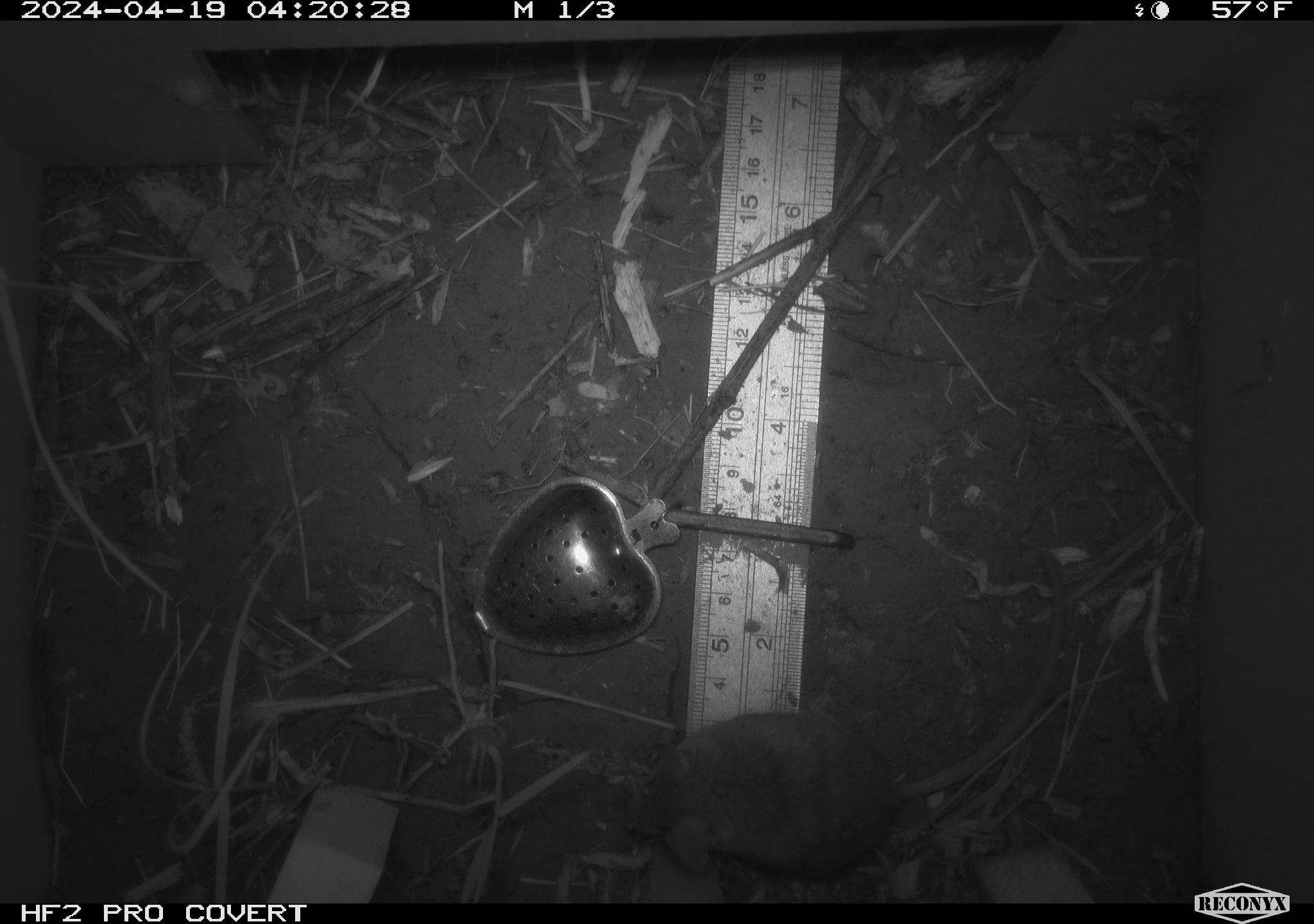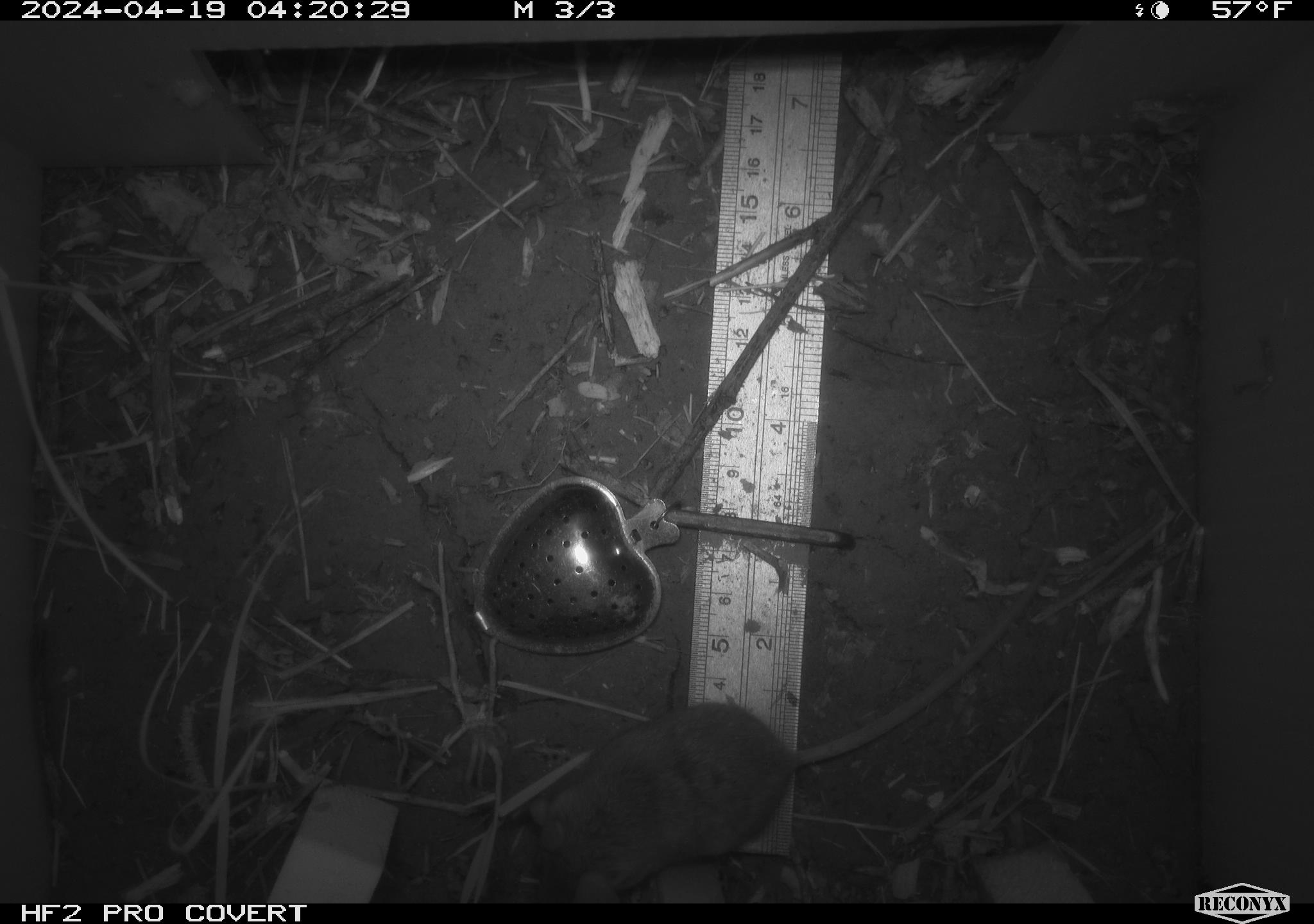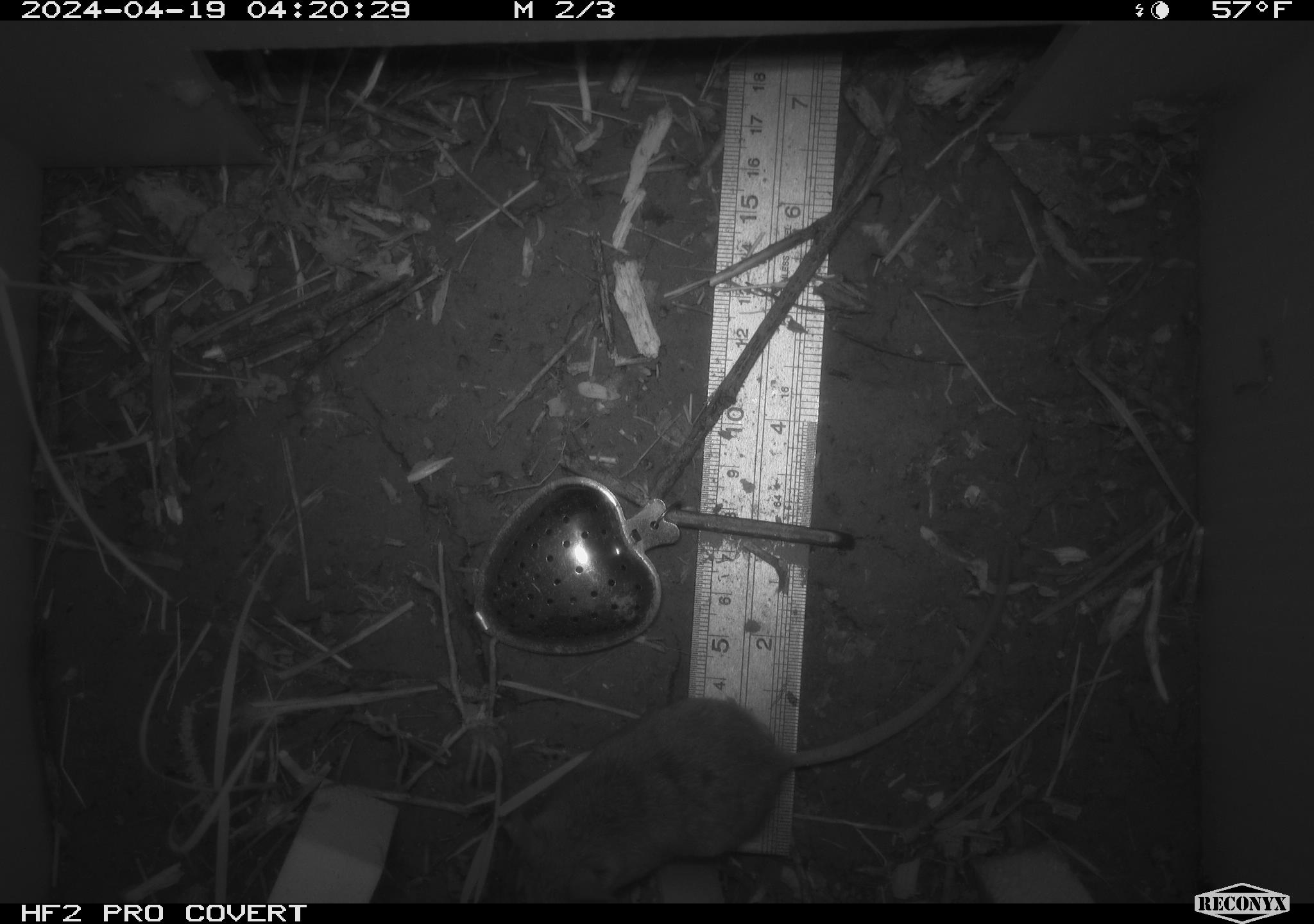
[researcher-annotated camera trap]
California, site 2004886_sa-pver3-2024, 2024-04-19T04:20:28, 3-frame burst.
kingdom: Animalia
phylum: Chordata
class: Mammalia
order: Rodentia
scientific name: Rodentia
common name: mouse species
Mouse species (Rodentia).